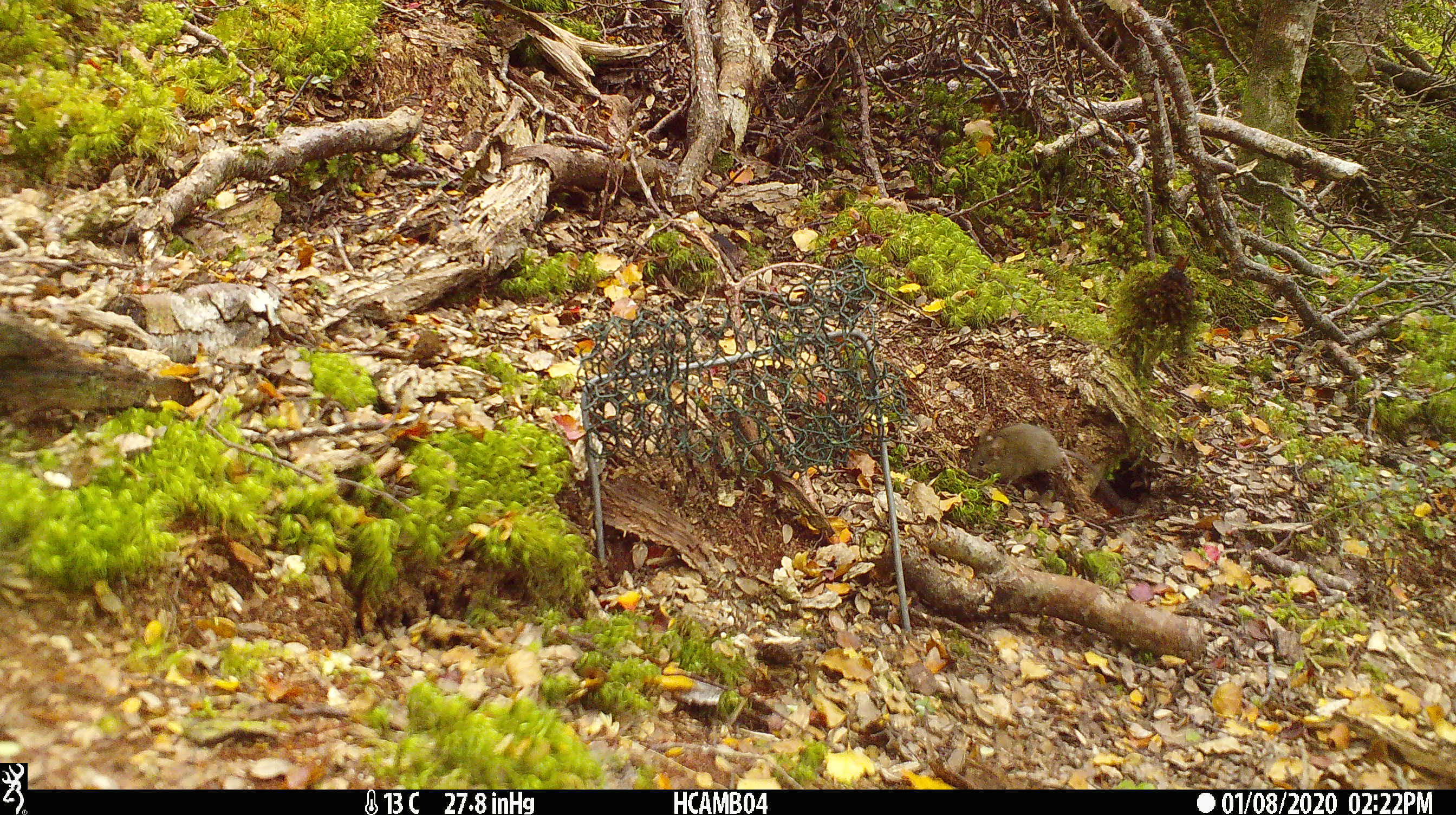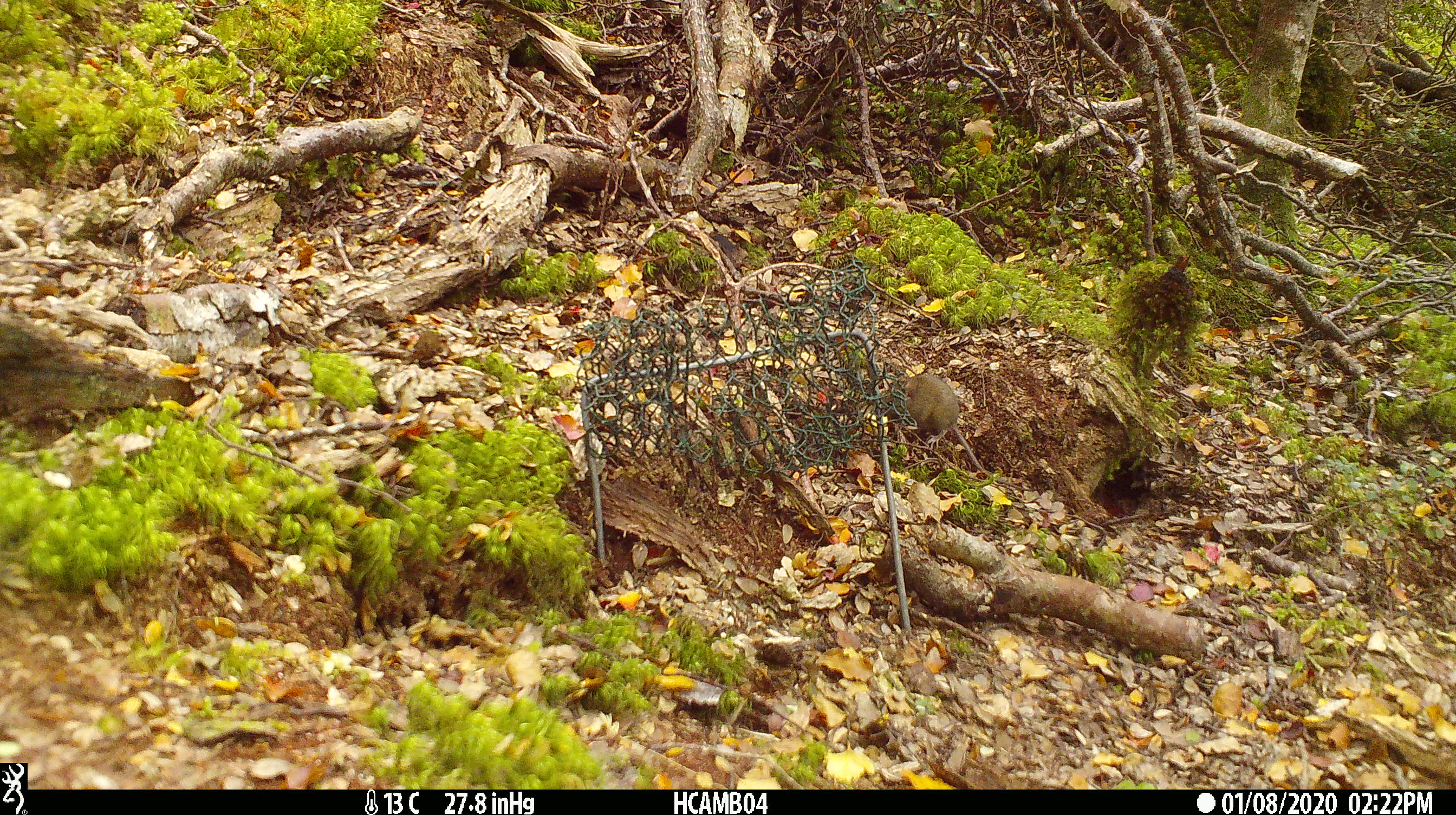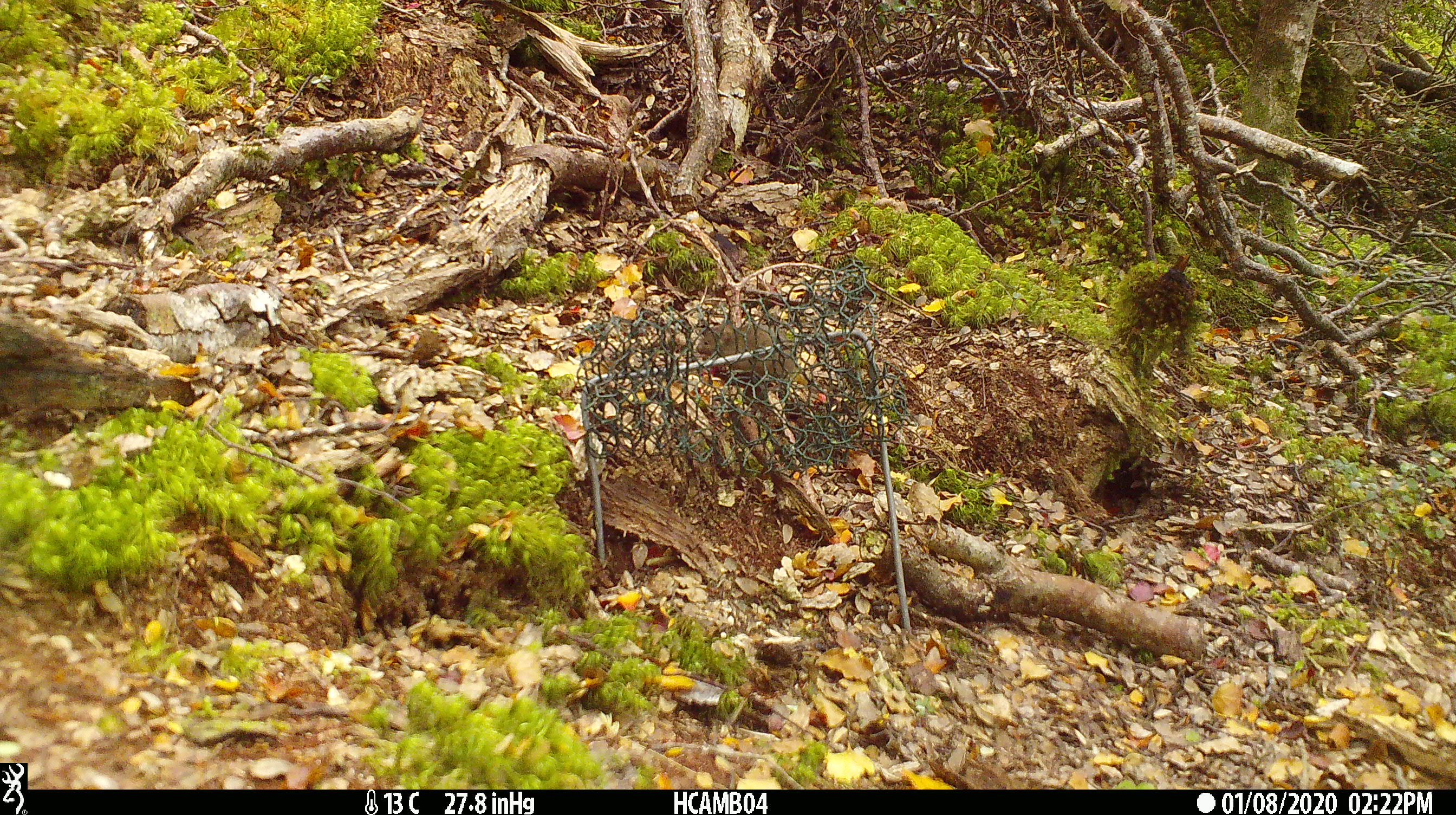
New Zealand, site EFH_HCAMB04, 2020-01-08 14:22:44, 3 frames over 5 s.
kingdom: Animalia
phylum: Chordata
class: Mammalia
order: Rodentia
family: Muridae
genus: Mus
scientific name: Mus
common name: mouse